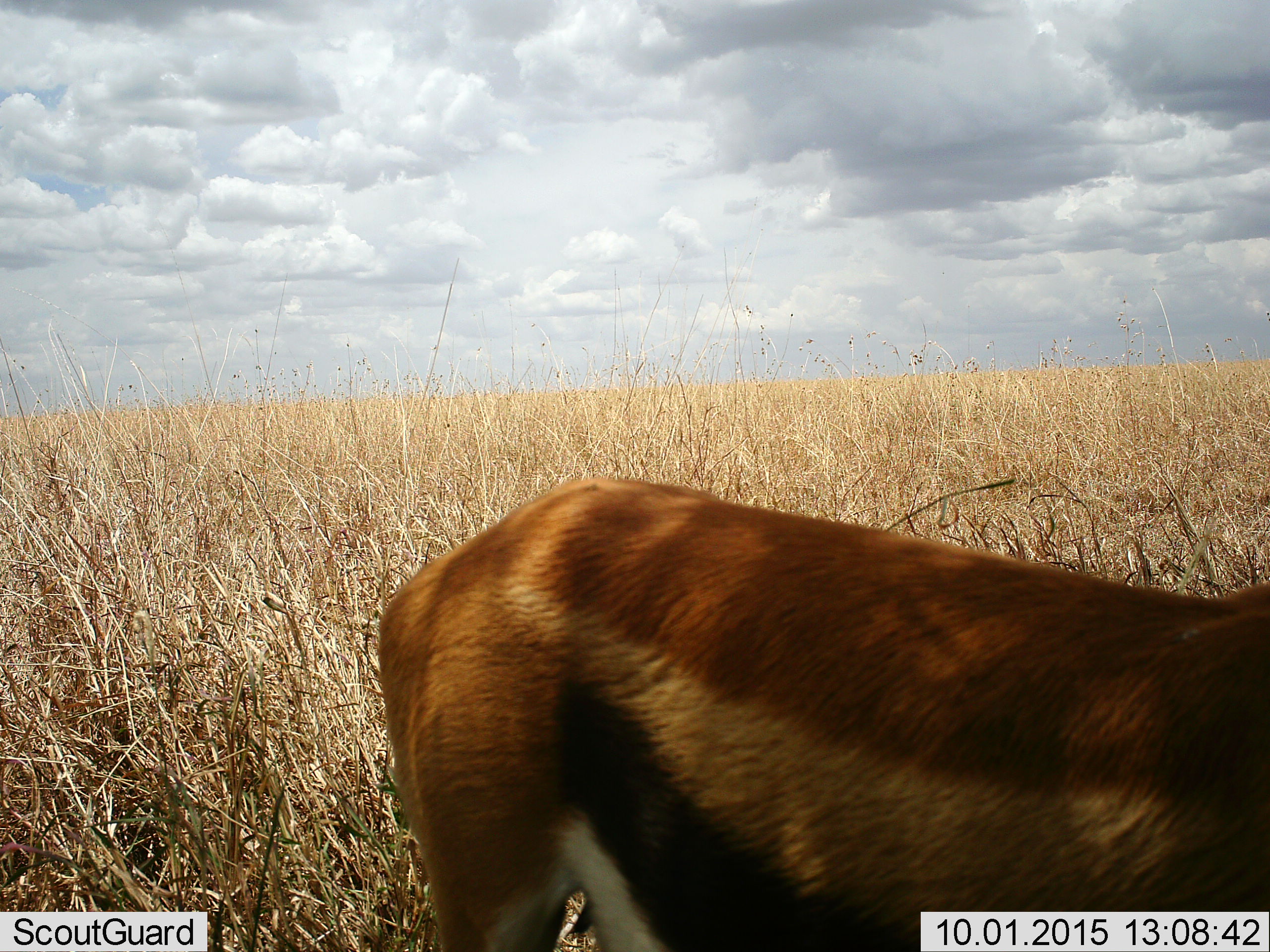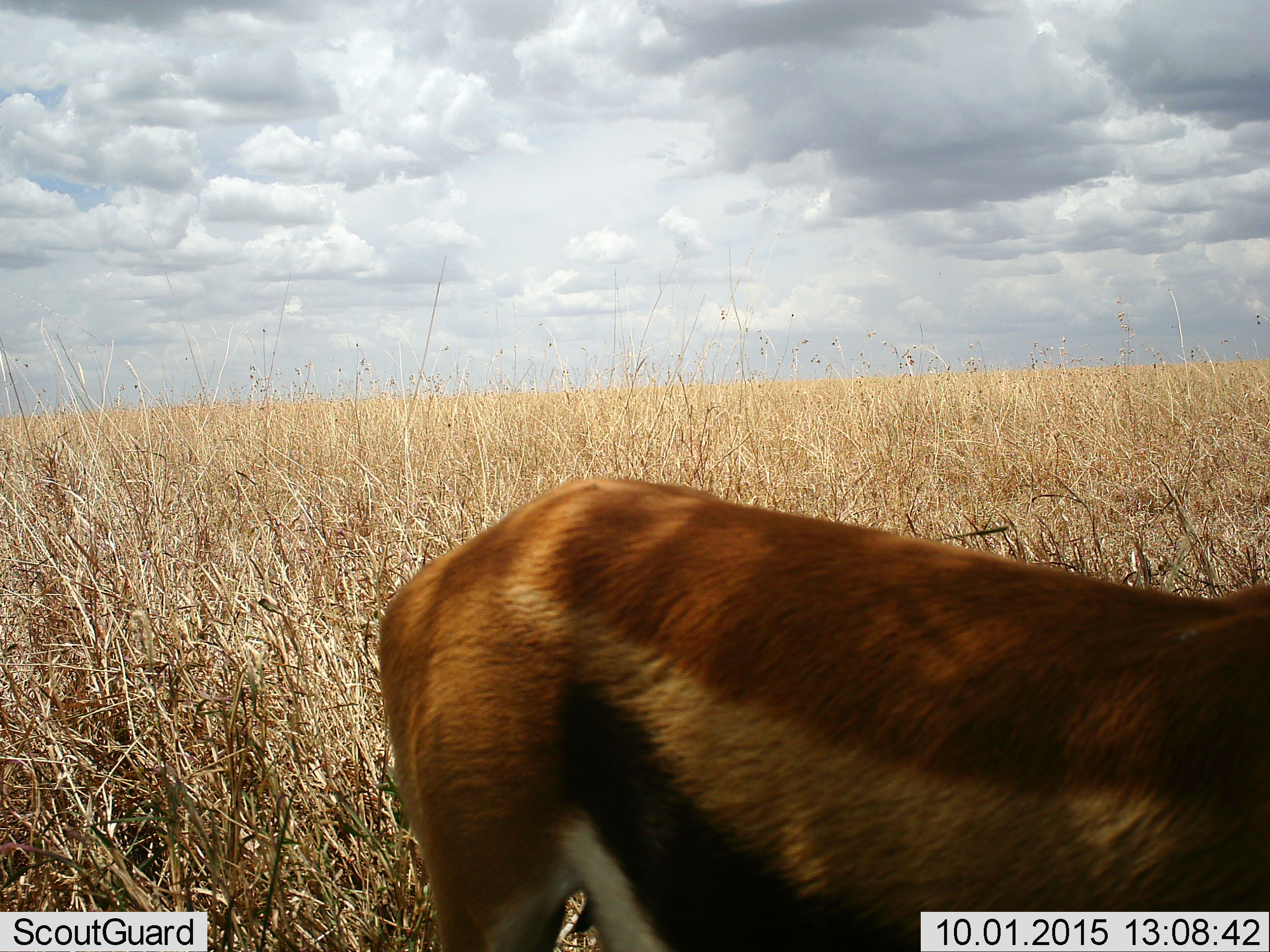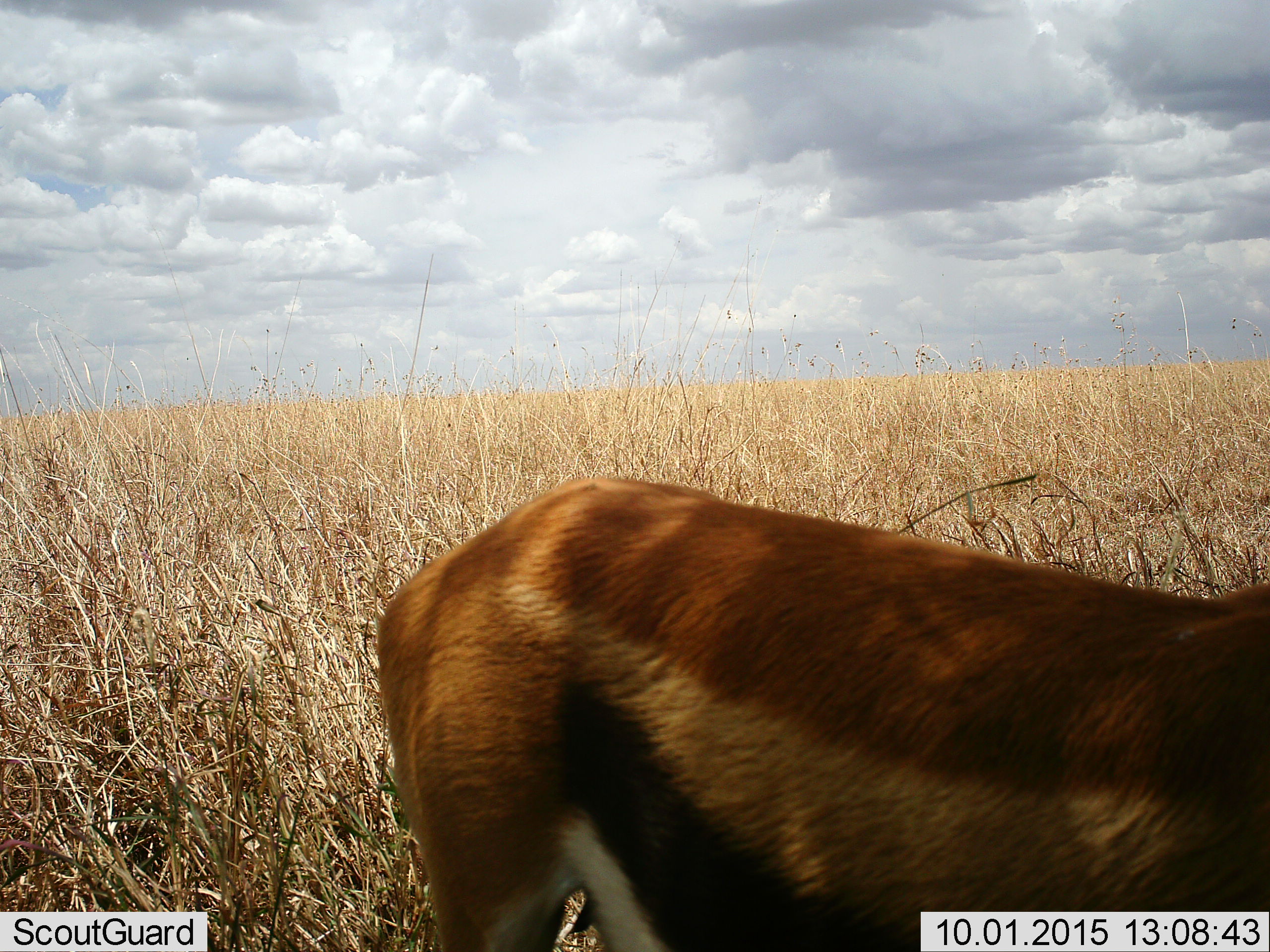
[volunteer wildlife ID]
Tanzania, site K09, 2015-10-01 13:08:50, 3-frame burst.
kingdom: Animalia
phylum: Chordata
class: Mammalia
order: Artiodactyla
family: Bovidae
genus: Eudorcas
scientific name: Eudorcas thomsonii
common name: thomson's gazelle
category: gazellethomsons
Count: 1.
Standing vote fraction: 75%.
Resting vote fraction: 0%.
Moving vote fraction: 25%.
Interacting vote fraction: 0%.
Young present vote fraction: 0%.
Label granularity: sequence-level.